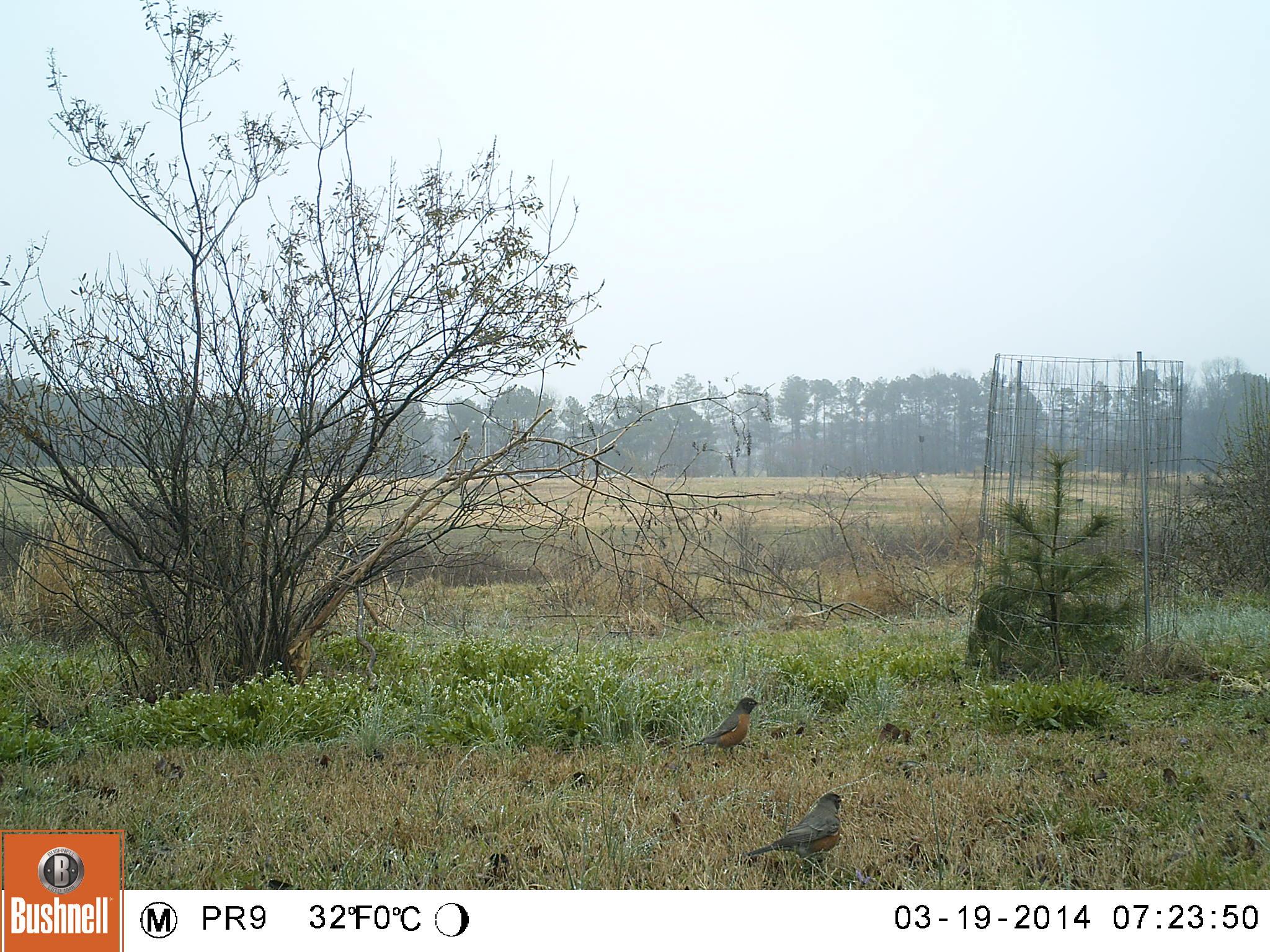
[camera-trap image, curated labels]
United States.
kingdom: Animalia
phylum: Chordata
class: Aves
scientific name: Aves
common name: bird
Bird (Aves).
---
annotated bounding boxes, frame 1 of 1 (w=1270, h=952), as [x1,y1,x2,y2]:
Bird: [735,786,852,869]; [681,691,765,758]